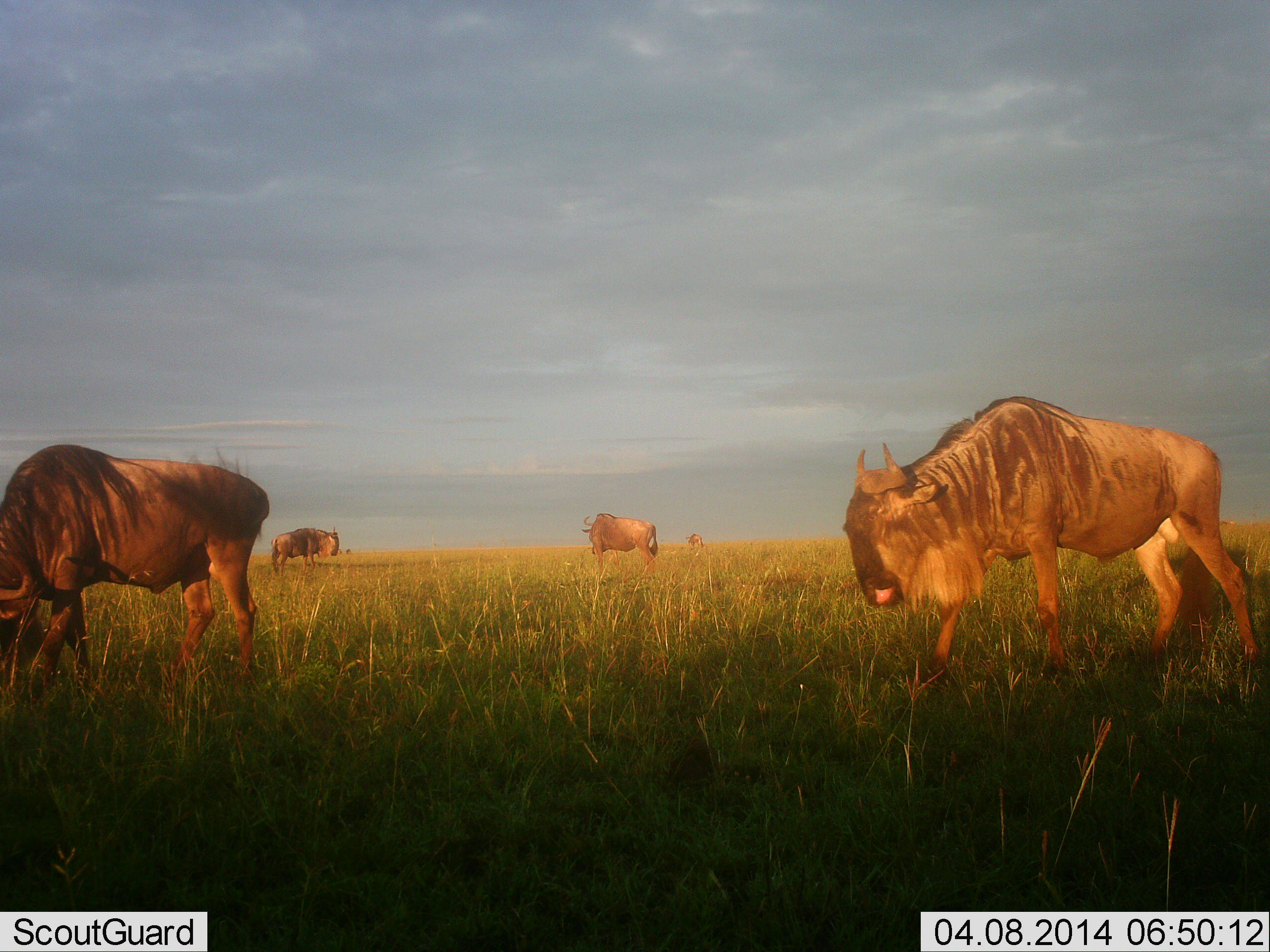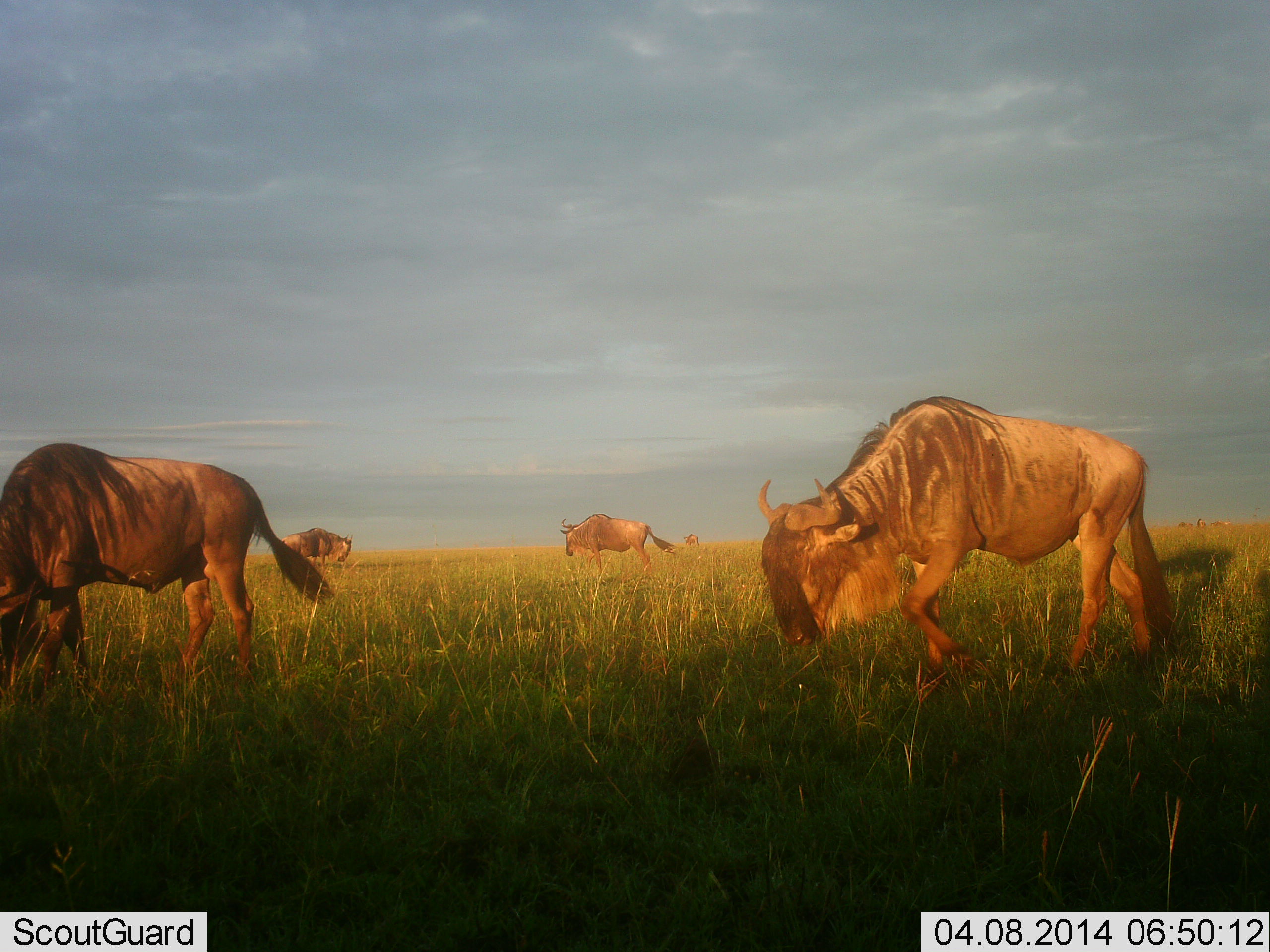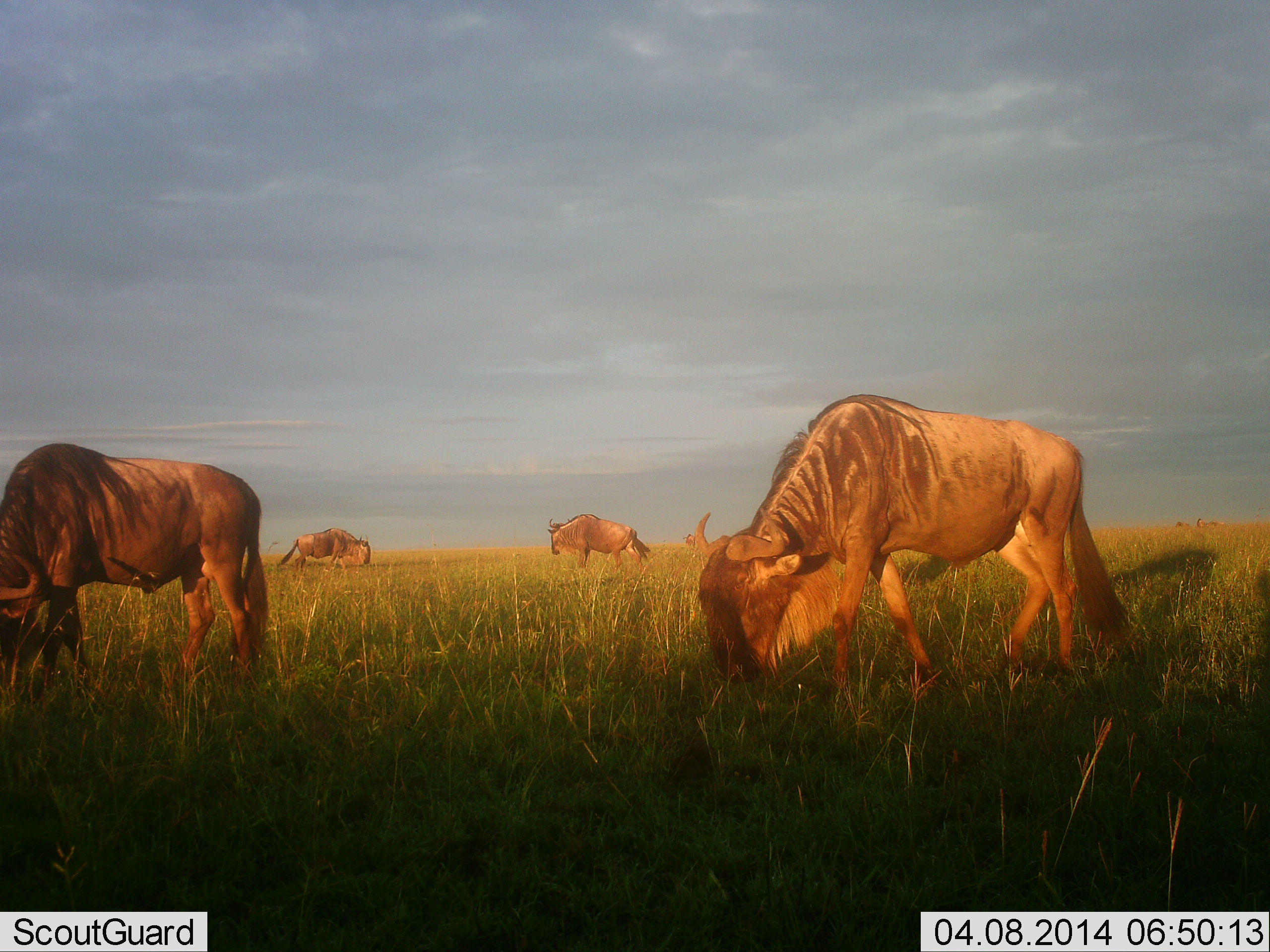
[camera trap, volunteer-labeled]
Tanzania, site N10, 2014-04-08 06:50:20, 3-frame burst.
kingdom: Animalia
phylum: Chordata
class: Mammalia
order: Artiodactyla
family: Bovidae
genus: Connochaetes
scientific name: Connochaetes taurinus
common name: blue wildebeest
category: wildebeest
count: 4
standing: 10%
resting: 0%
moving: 90%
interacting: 0%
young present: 0%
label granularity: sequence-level